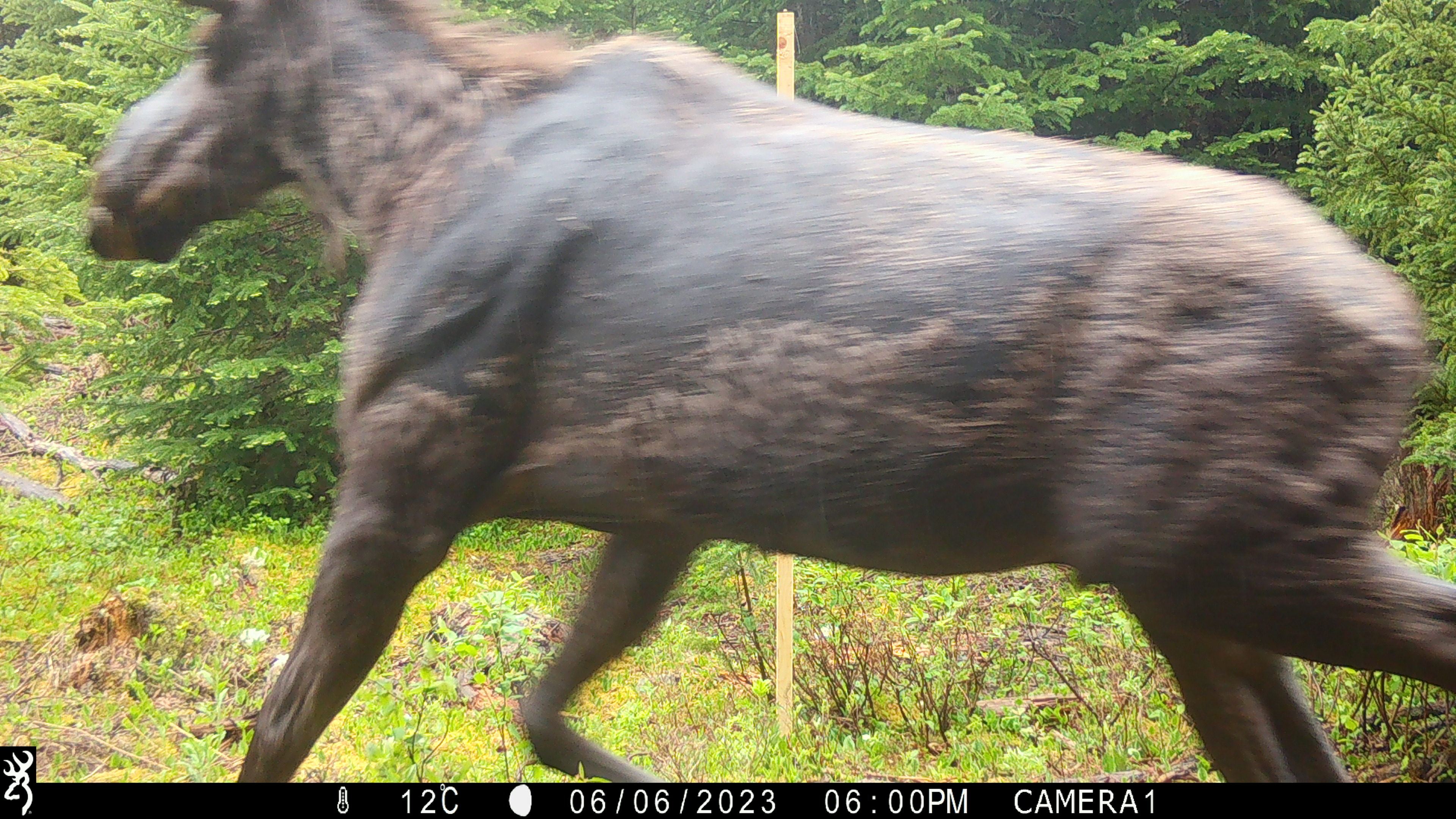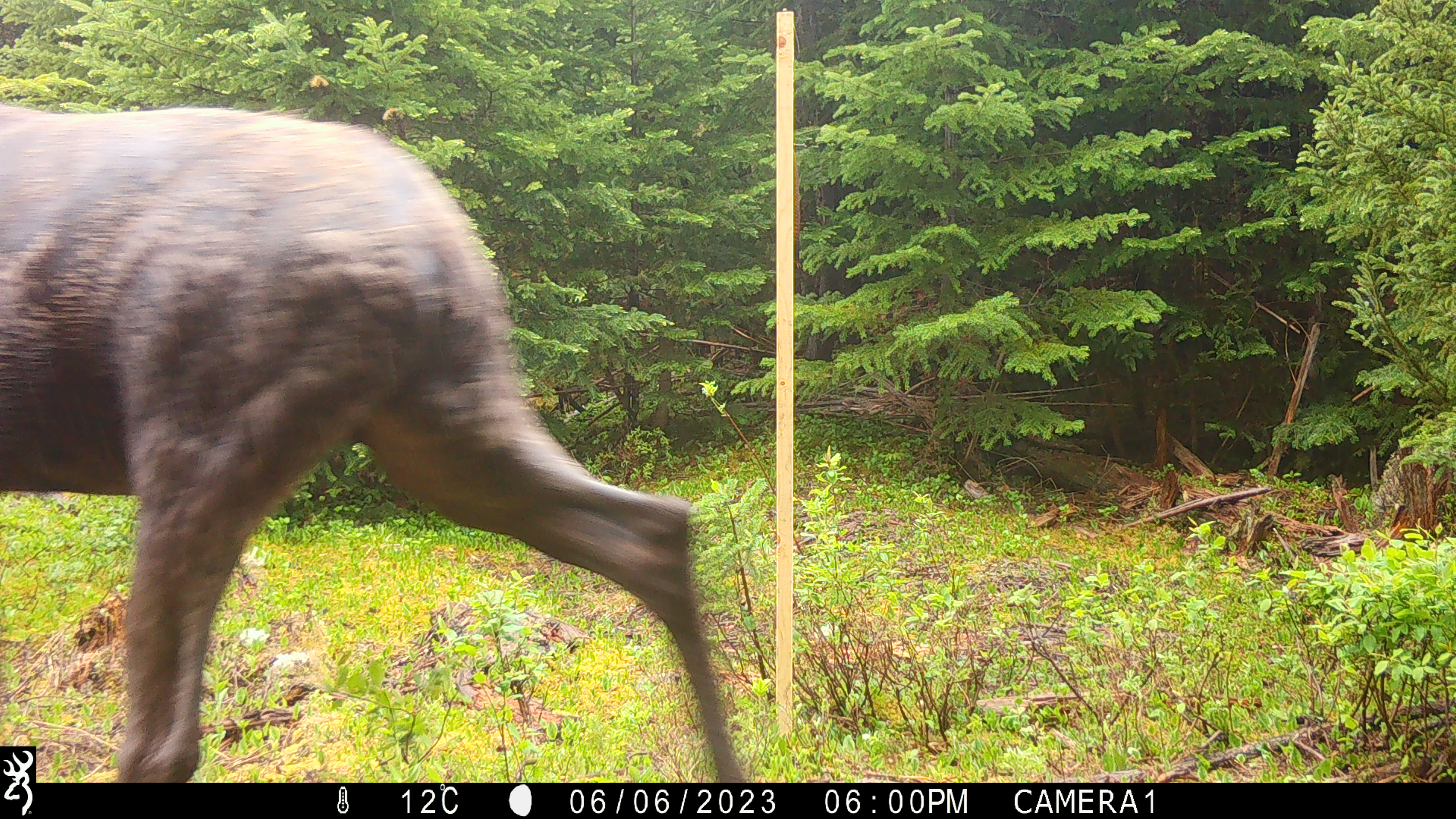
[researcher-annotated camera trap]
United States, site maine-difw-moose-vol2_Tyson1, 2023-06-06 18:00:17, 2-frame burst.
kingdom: Animalia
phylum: Chordata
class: Mammalia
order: Artiodactyla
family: Cervidae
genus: Alces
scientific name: Alces alces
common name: moose